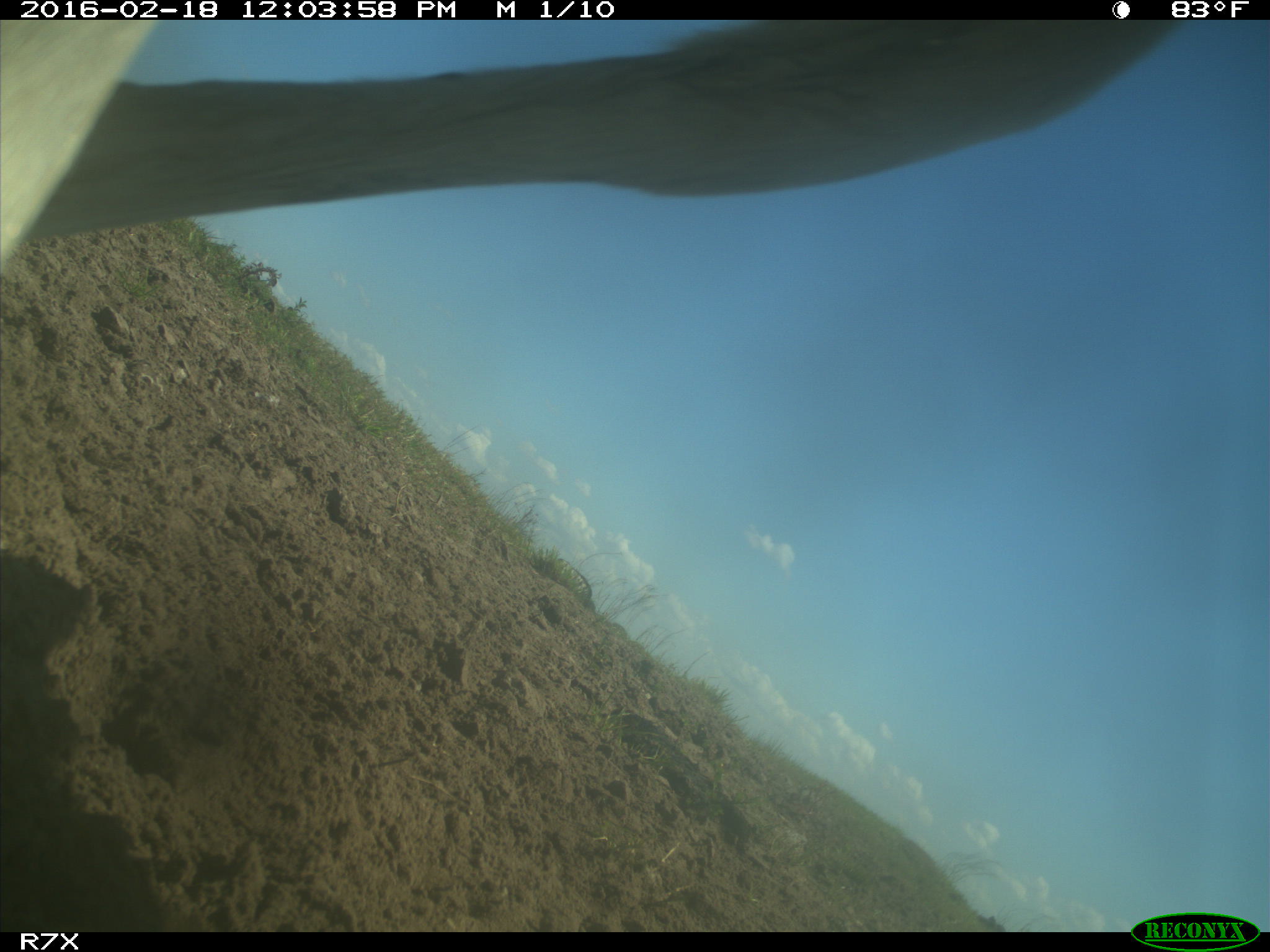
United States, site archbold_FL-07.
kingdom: Animalia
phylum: Chordata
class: Mammalia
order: Artiodactyla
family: Bovidae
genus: Bos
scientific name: Bos taurus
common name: domestic cow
Bos taurus (domestic cow).